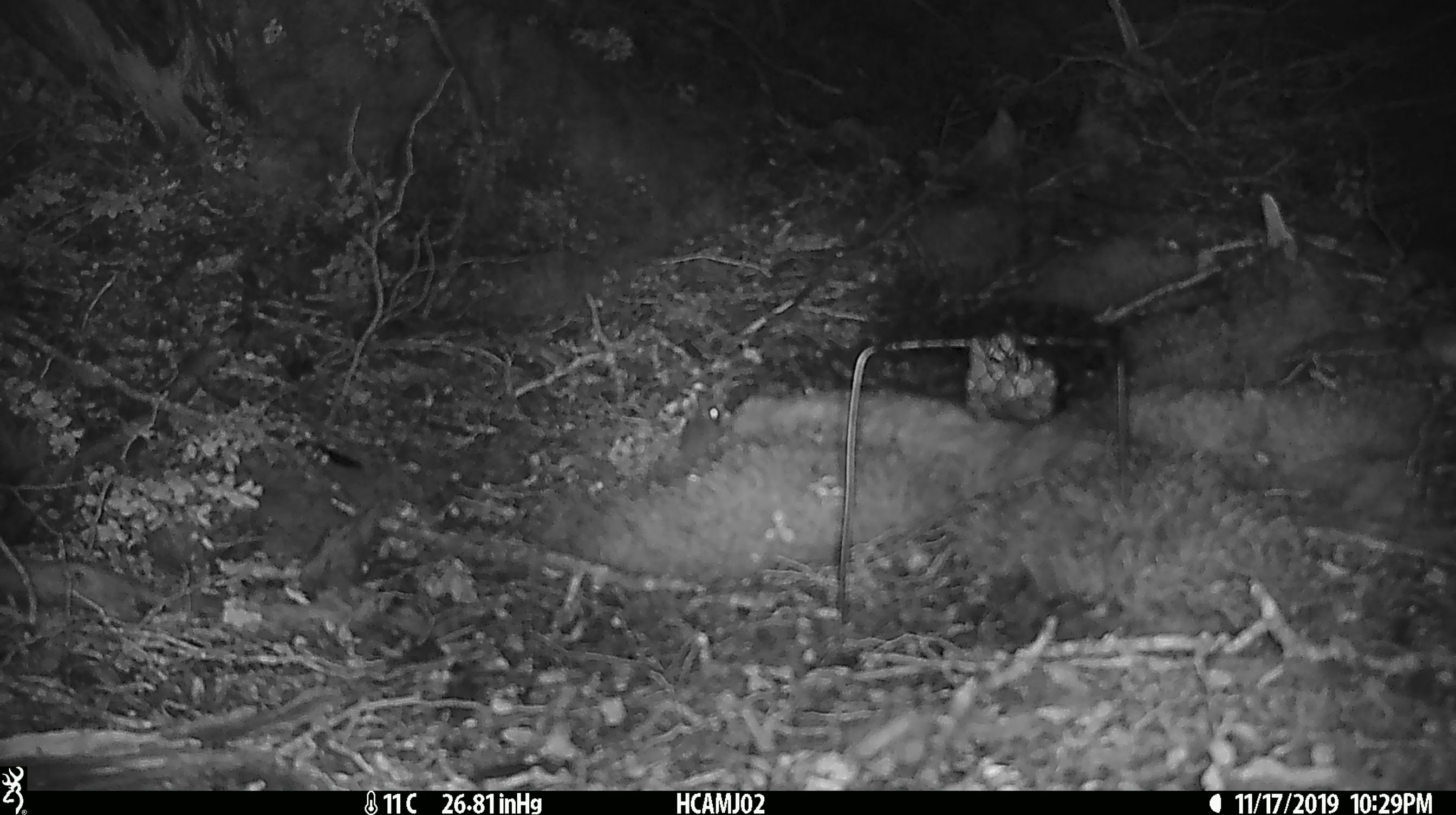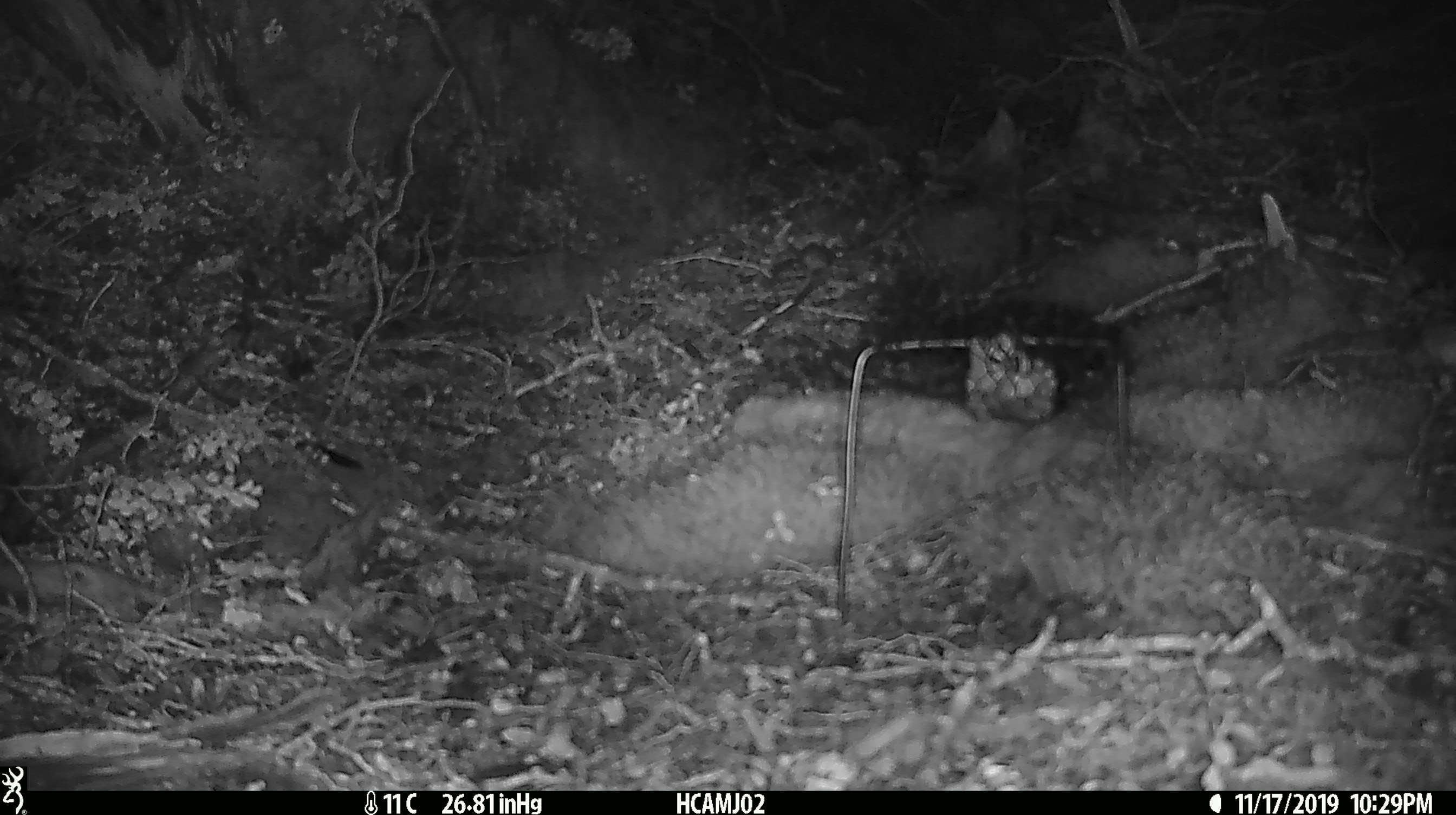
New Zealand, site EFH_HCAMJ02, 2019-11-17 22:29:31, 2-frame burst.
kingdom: Animalia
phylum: Chordata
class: Mammalia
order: Rodentia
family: Muridae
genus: Mus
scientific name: Mus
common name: mouse